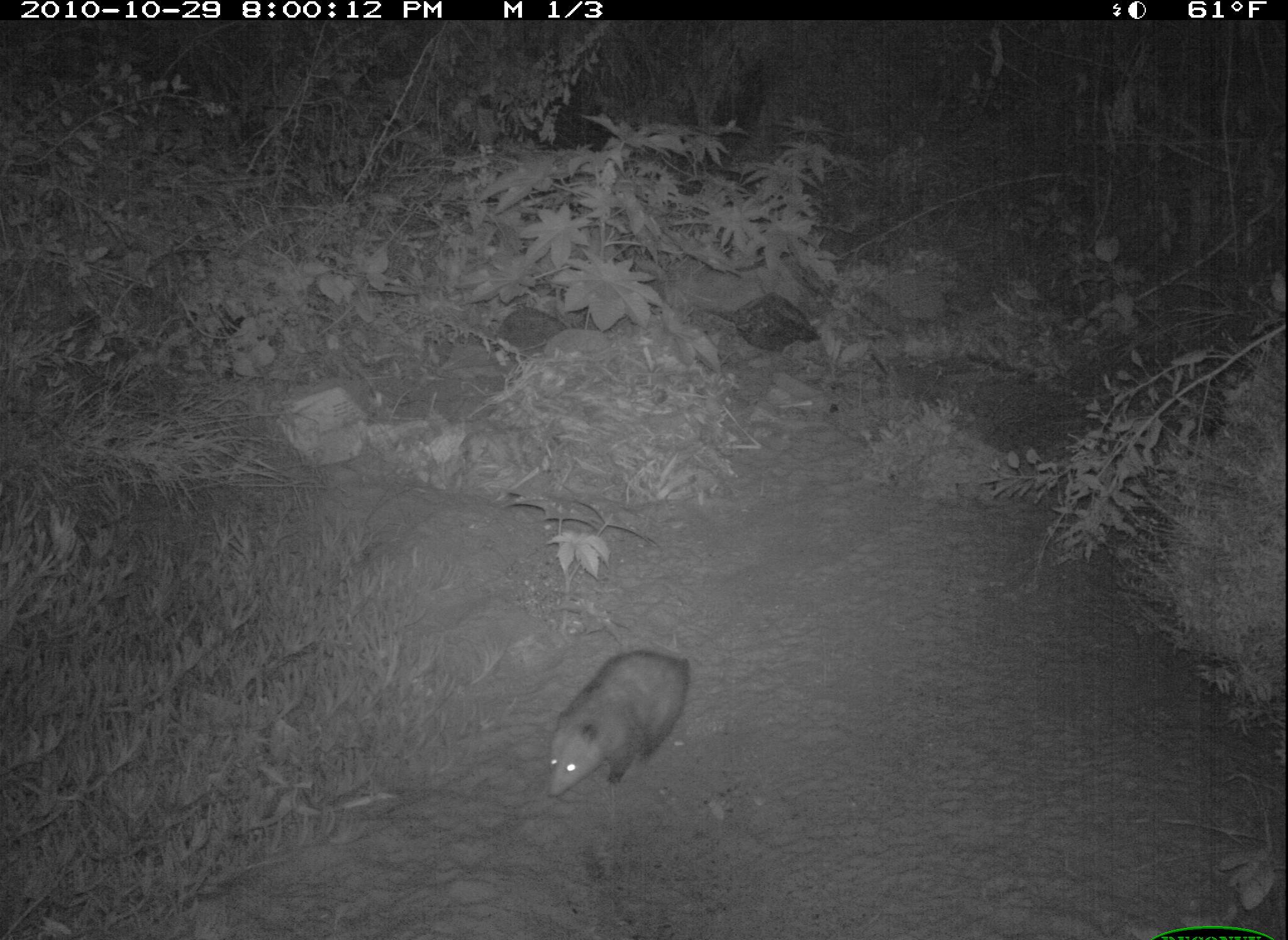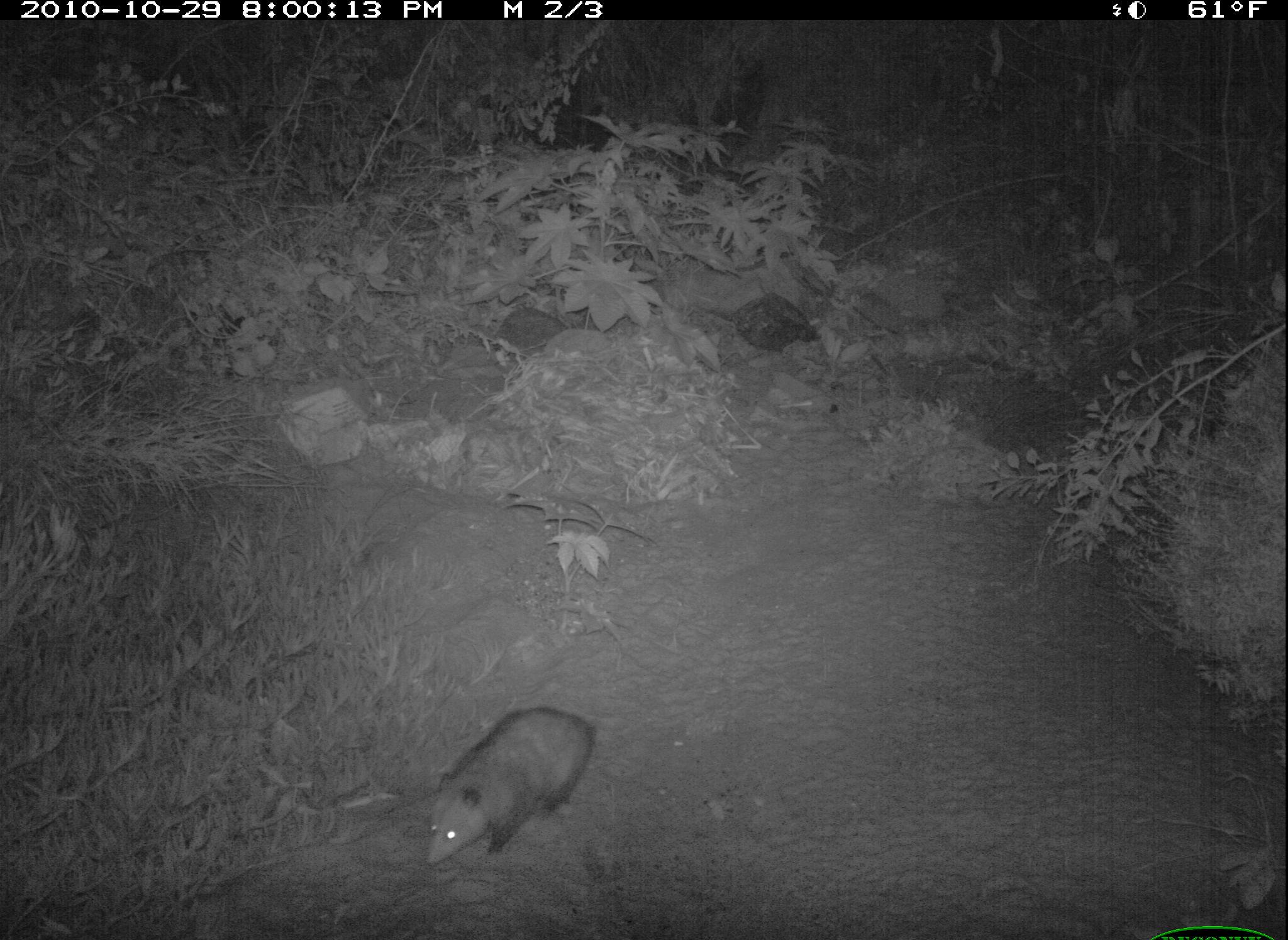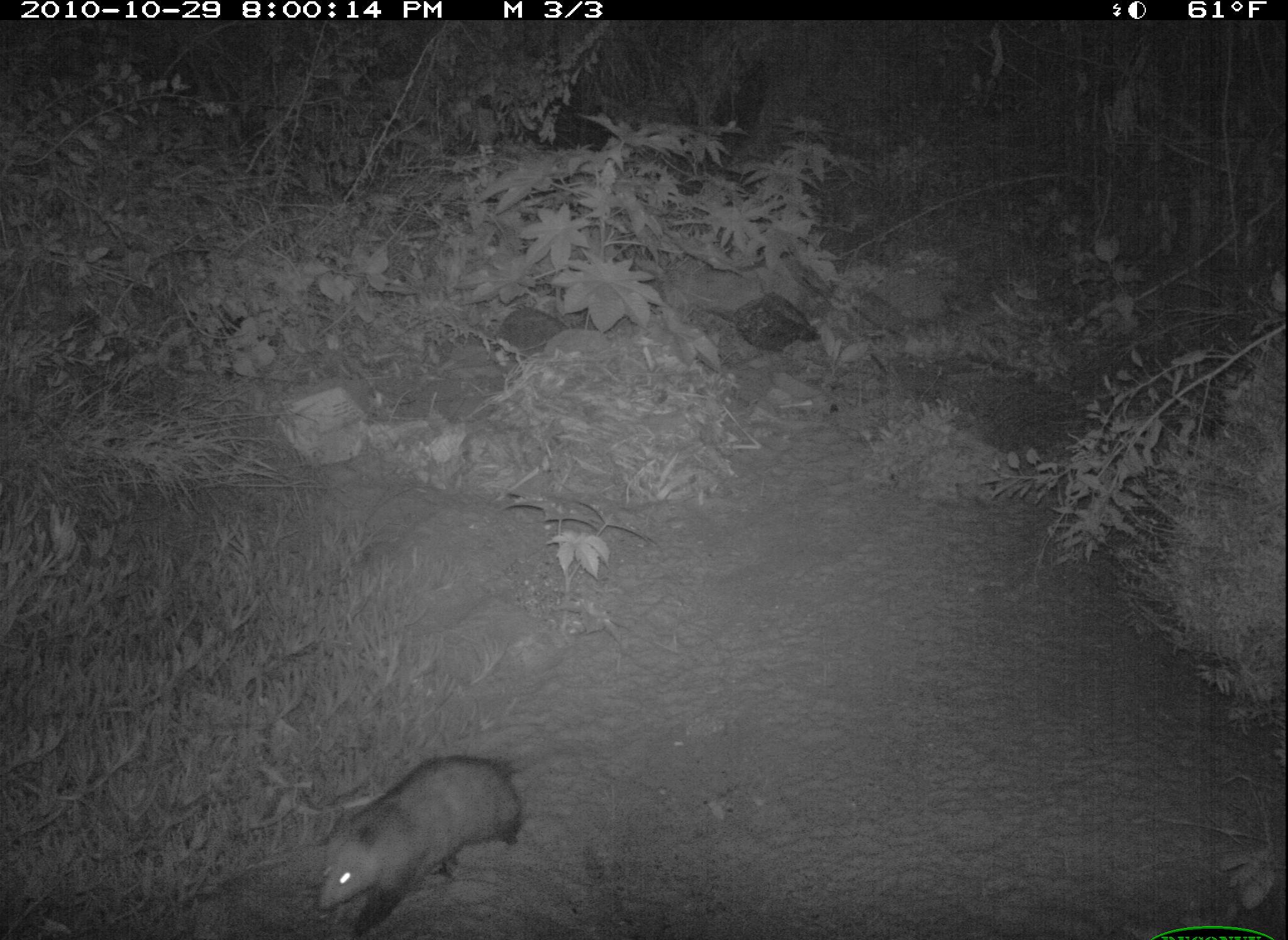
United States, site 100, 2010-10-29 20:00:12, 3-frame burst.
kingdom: Animalia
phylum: Chordata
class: Mammalia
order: Didelphimorphia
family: Didelphidae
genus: Didelphis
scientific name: Didelphis virginiana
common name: virginia opossum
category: opossum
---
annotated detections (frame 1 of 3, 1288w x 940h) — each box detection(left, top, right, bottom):
opossum: detection(509, 612, 728, 823)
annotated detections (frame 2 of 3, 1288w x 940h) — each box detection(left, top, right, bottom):
opossum: detection(404, 681, 626, 871)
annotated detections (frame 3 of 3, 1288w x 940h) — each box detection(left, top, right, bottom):
opossum: detection(304, 741, 564, 937)